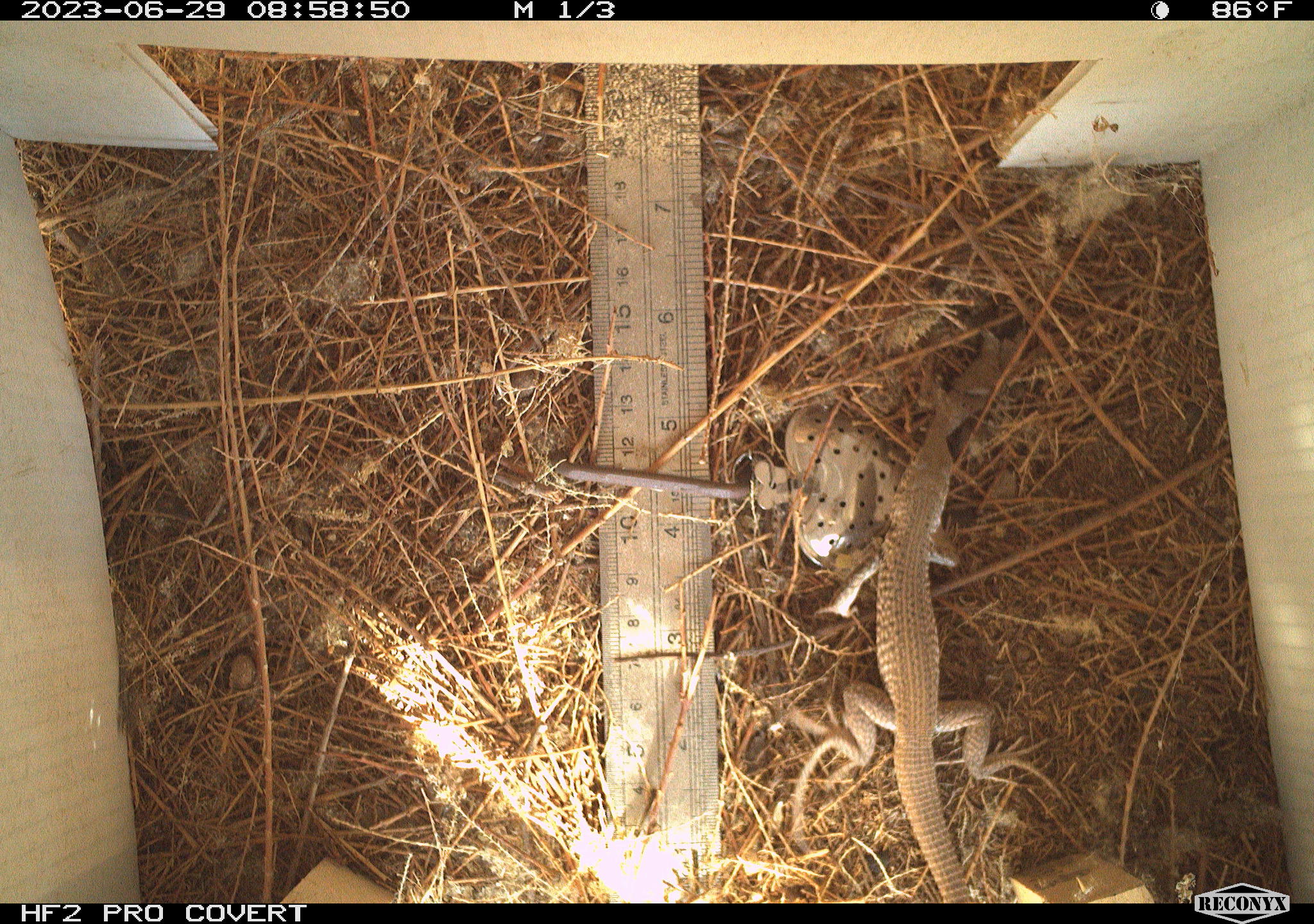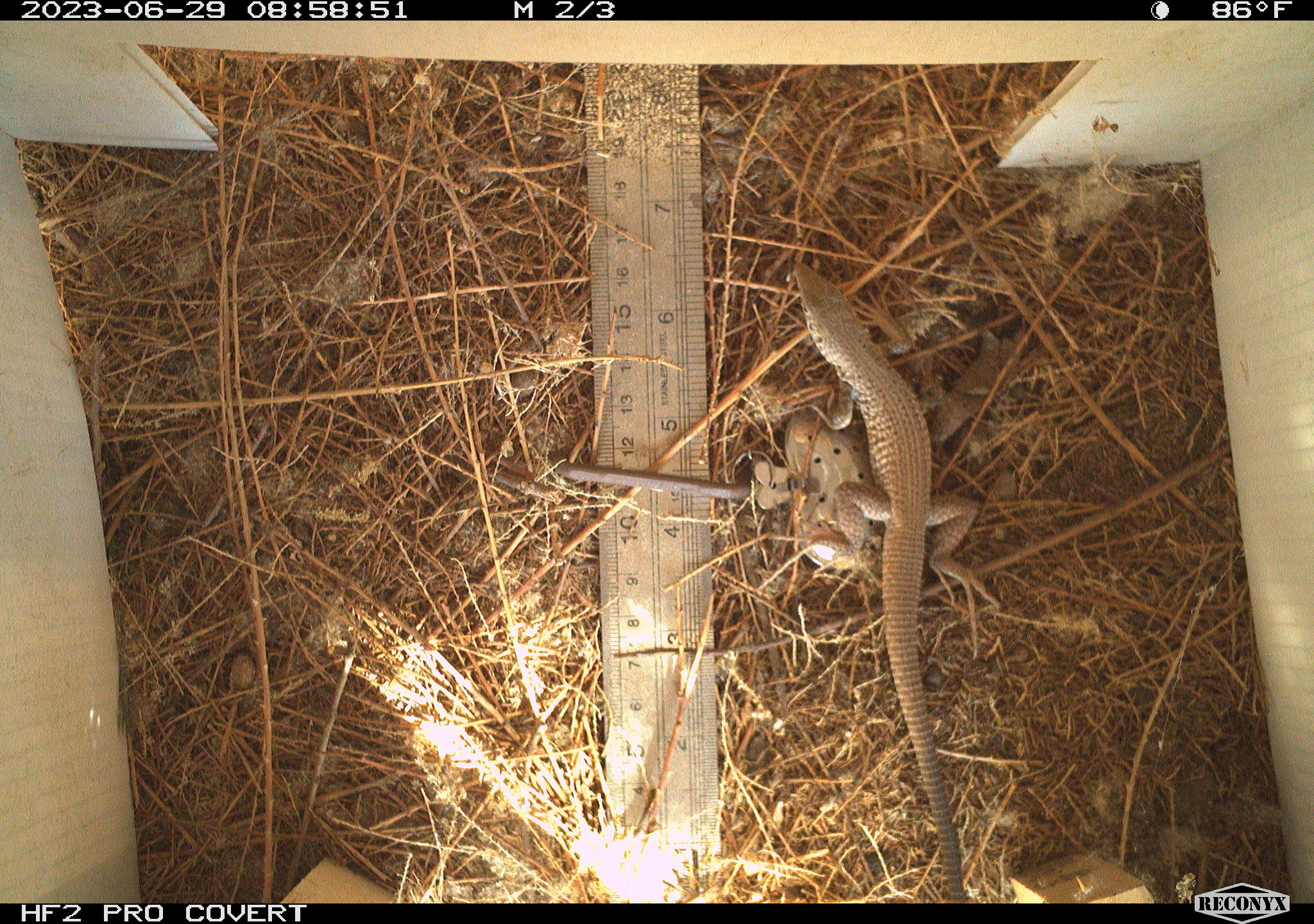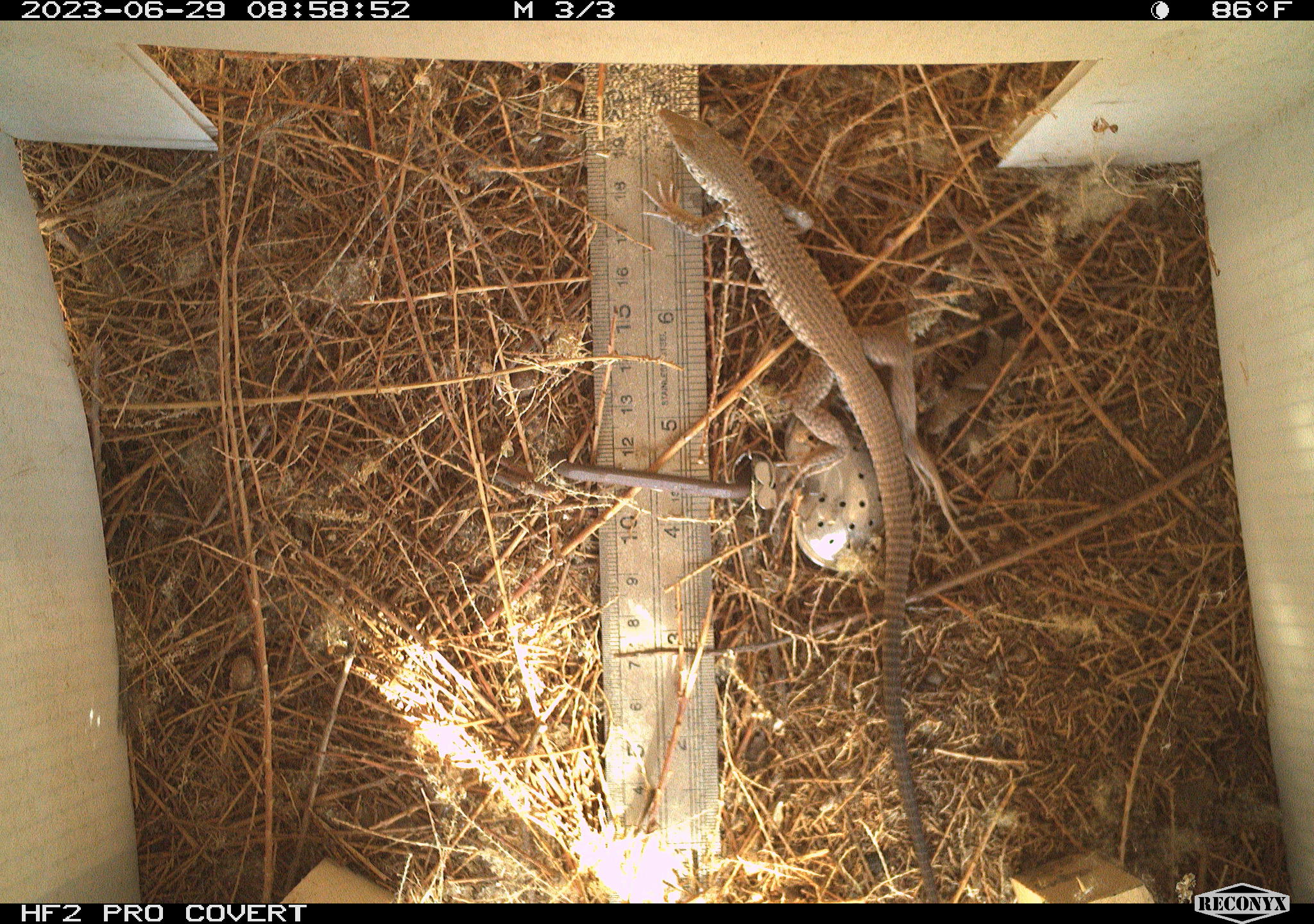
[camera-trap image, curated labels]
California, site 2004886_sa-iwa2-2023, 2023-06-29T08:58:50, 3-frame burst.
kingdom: Animalia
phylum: Chordata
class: Reptilia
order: Squamata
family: Teiidae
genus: Aspidoscelis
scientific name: Aspidoscelis tigris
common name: western whiptail